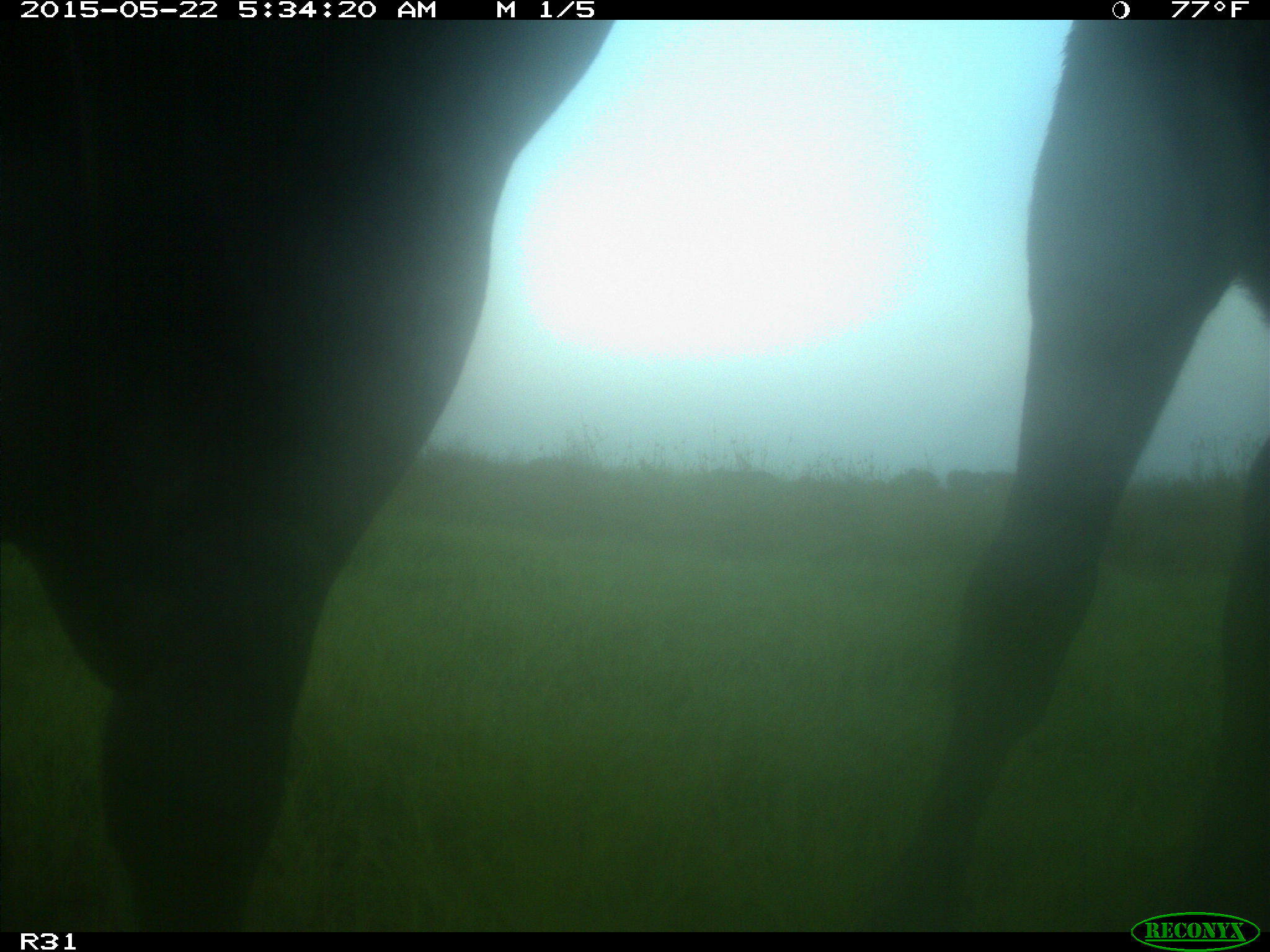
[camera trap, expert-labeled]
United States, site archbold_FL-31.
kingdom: Animalia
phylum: Chordata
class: Mammalia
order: Artiodactyla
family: Bovidae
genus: Bos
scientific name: Bos taurus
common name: domestic cow